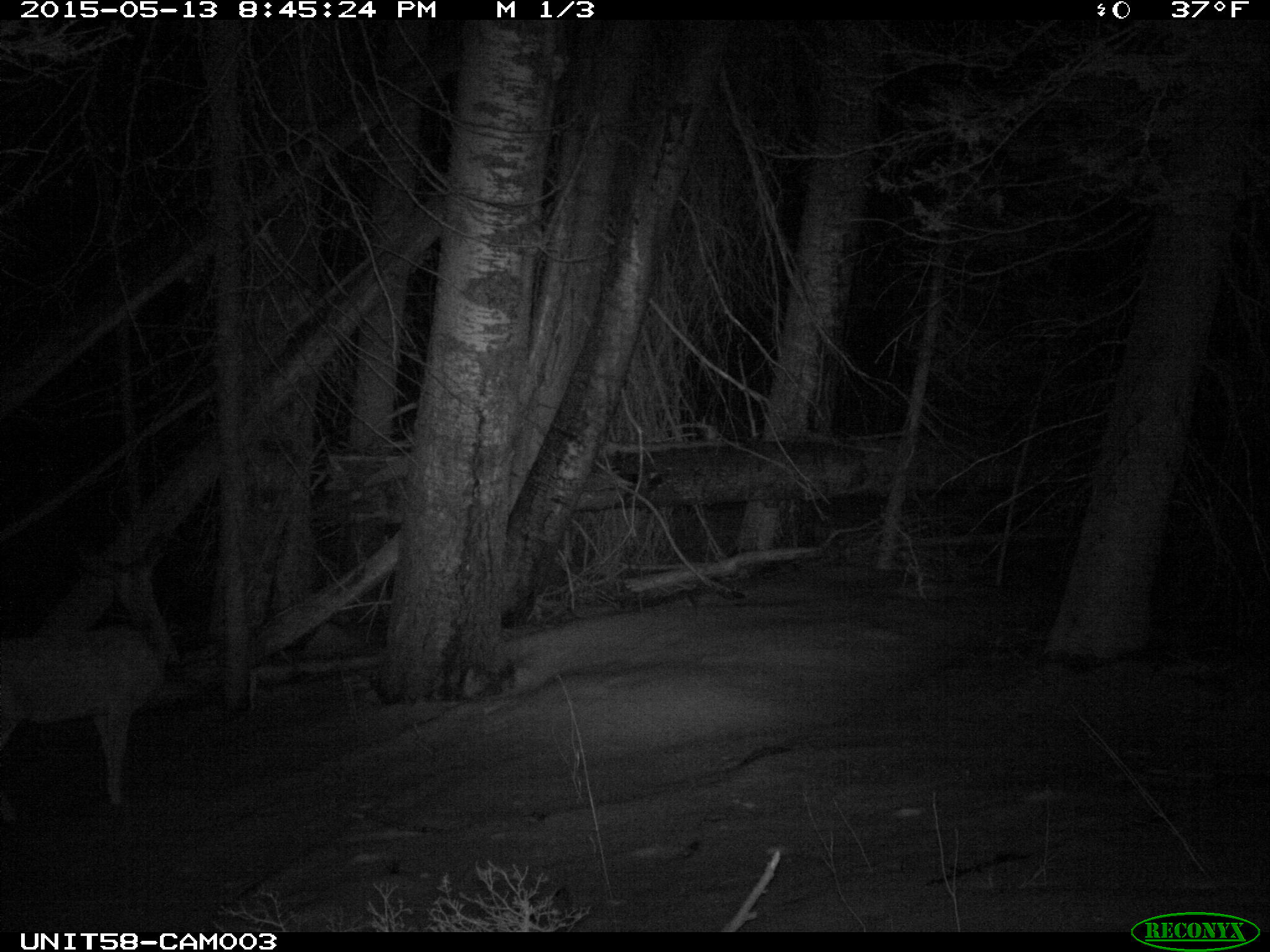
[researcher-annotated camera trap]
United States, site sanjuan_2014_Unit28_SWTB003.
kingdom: Animalia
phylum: Chordata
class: Mammalia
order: Artiodactyla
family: Cervidae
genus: Odocoileus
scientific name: Odocoileus hemionus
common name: mule deer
Odocoileus hemionus (mule deer).